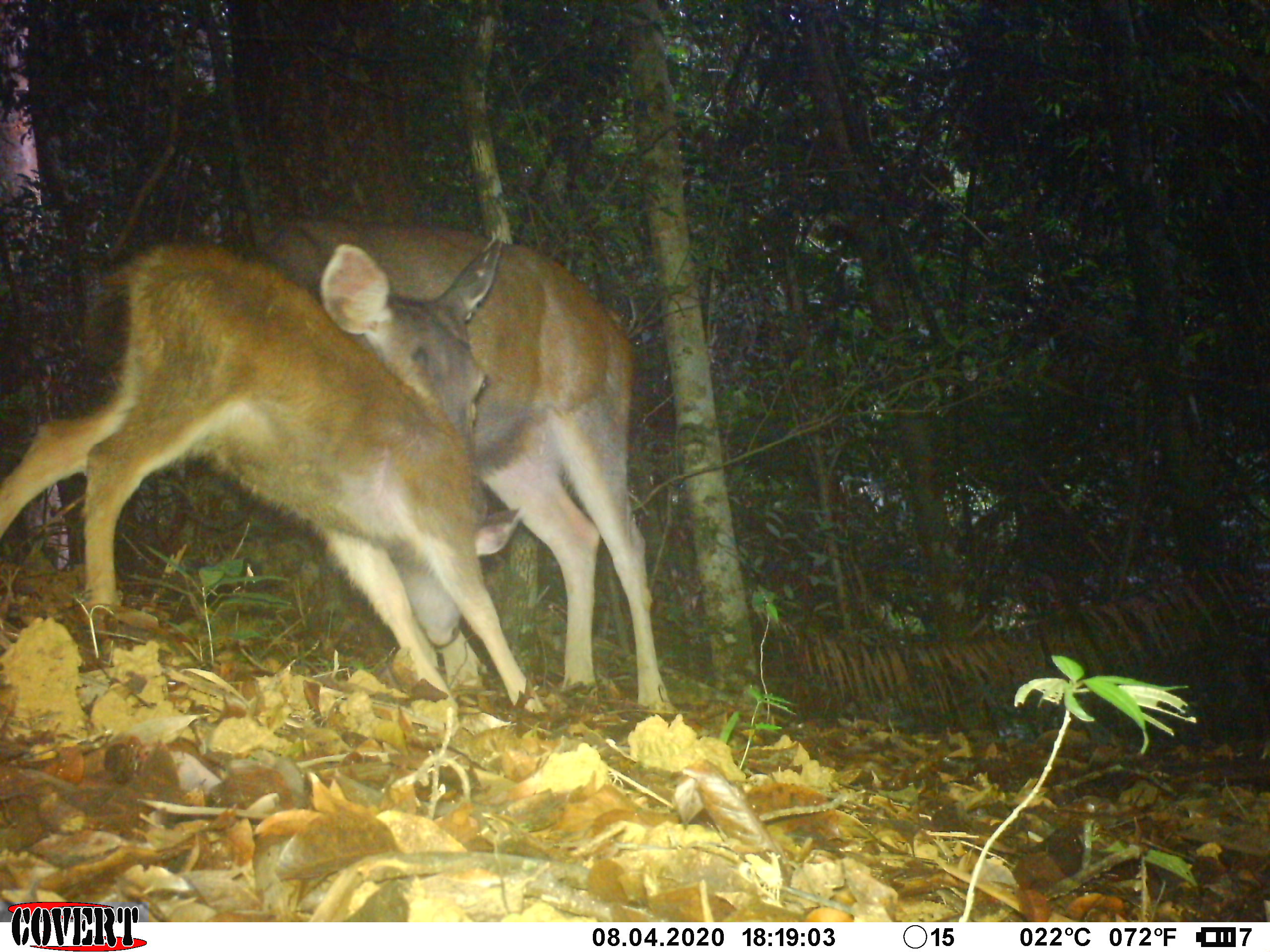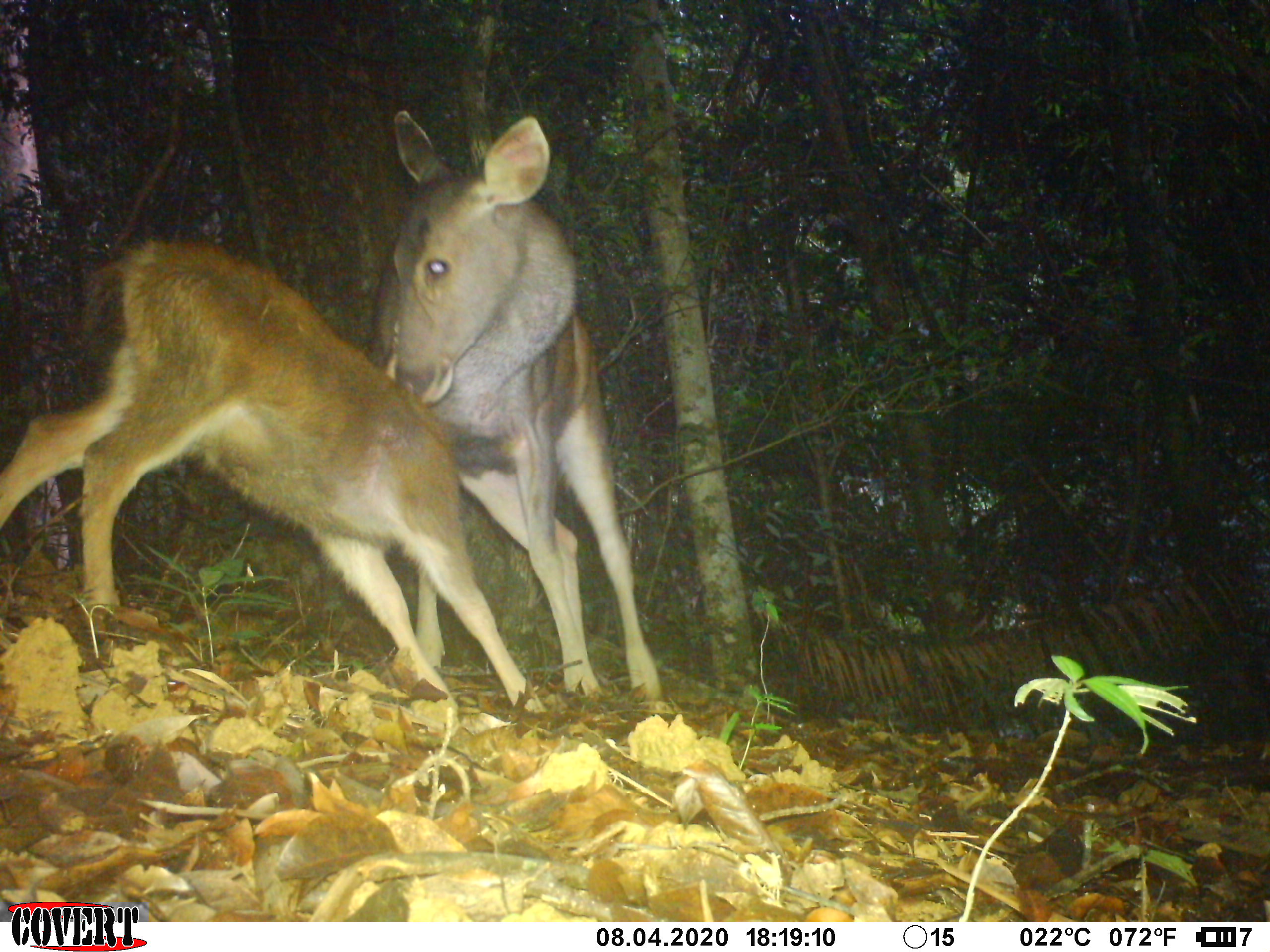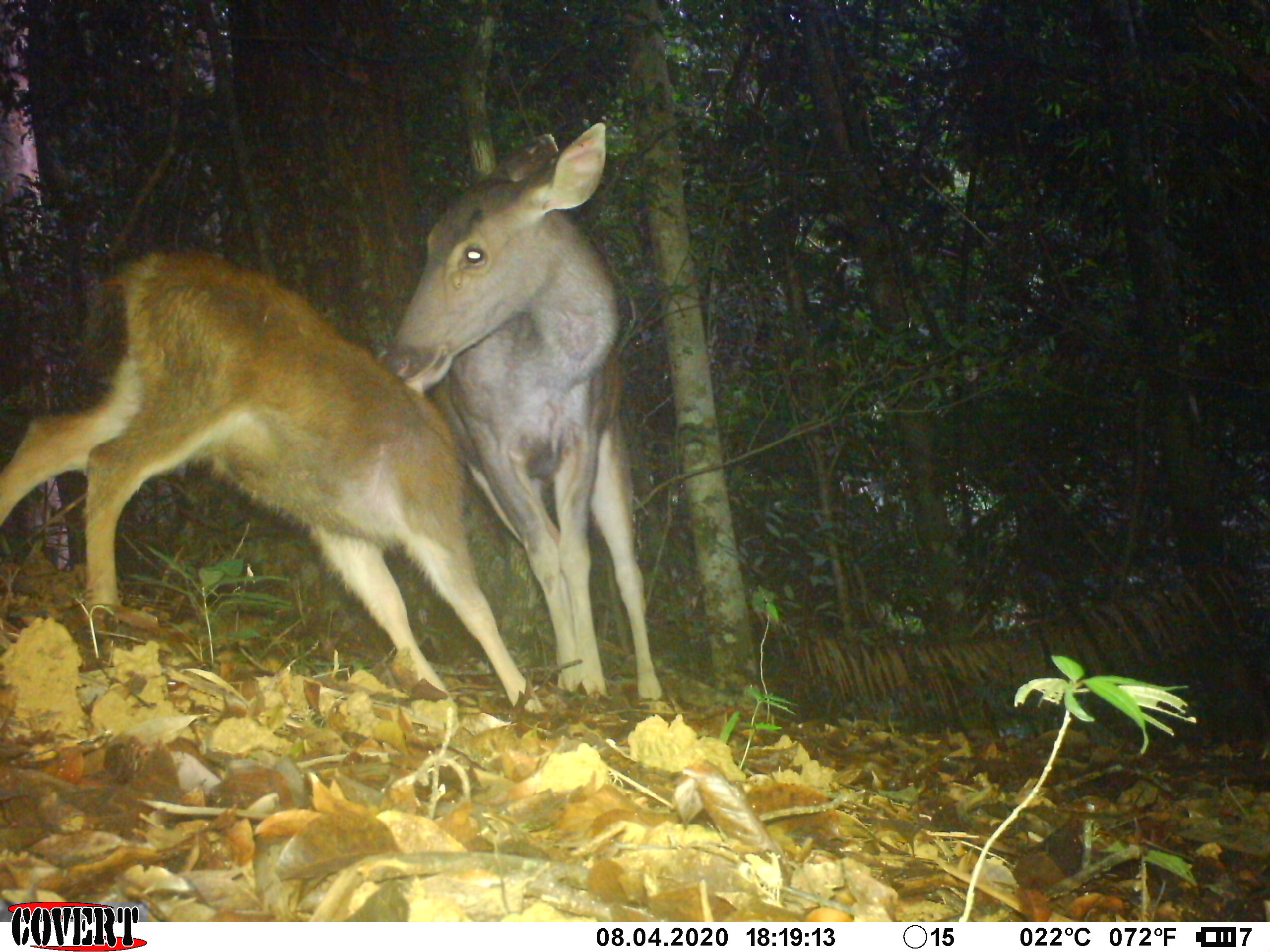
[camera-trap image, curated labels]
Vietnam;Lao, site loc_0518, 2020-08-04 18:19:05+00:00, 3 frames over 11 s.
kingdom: Animalia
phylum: Chordata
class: Mammalia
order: Artiodactyla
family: Cervidae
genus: Rusa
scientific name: Rusa unicolor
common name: sambar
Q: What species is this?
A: Sambar (Rusa unicolor).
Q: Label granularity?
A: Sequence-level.